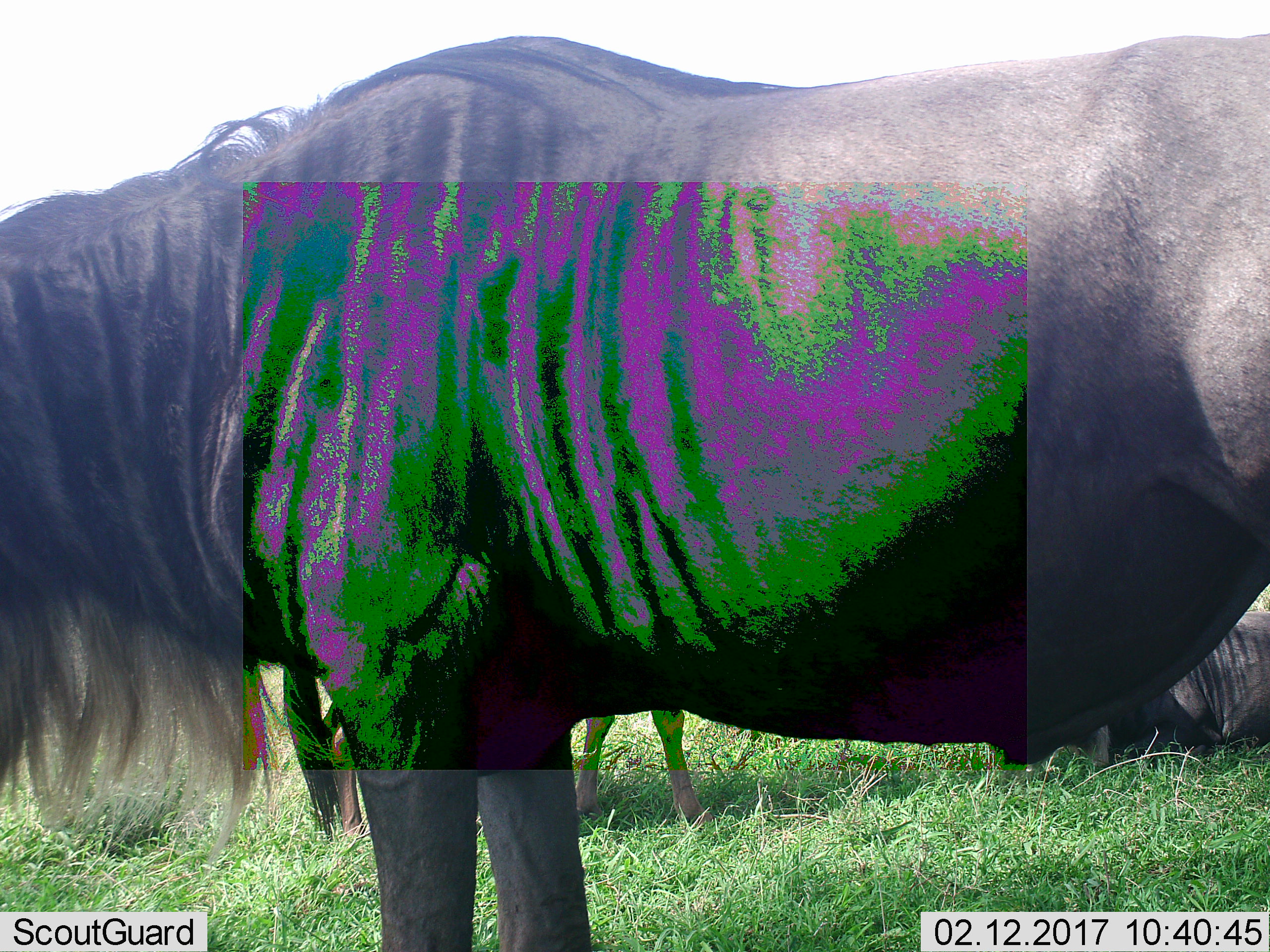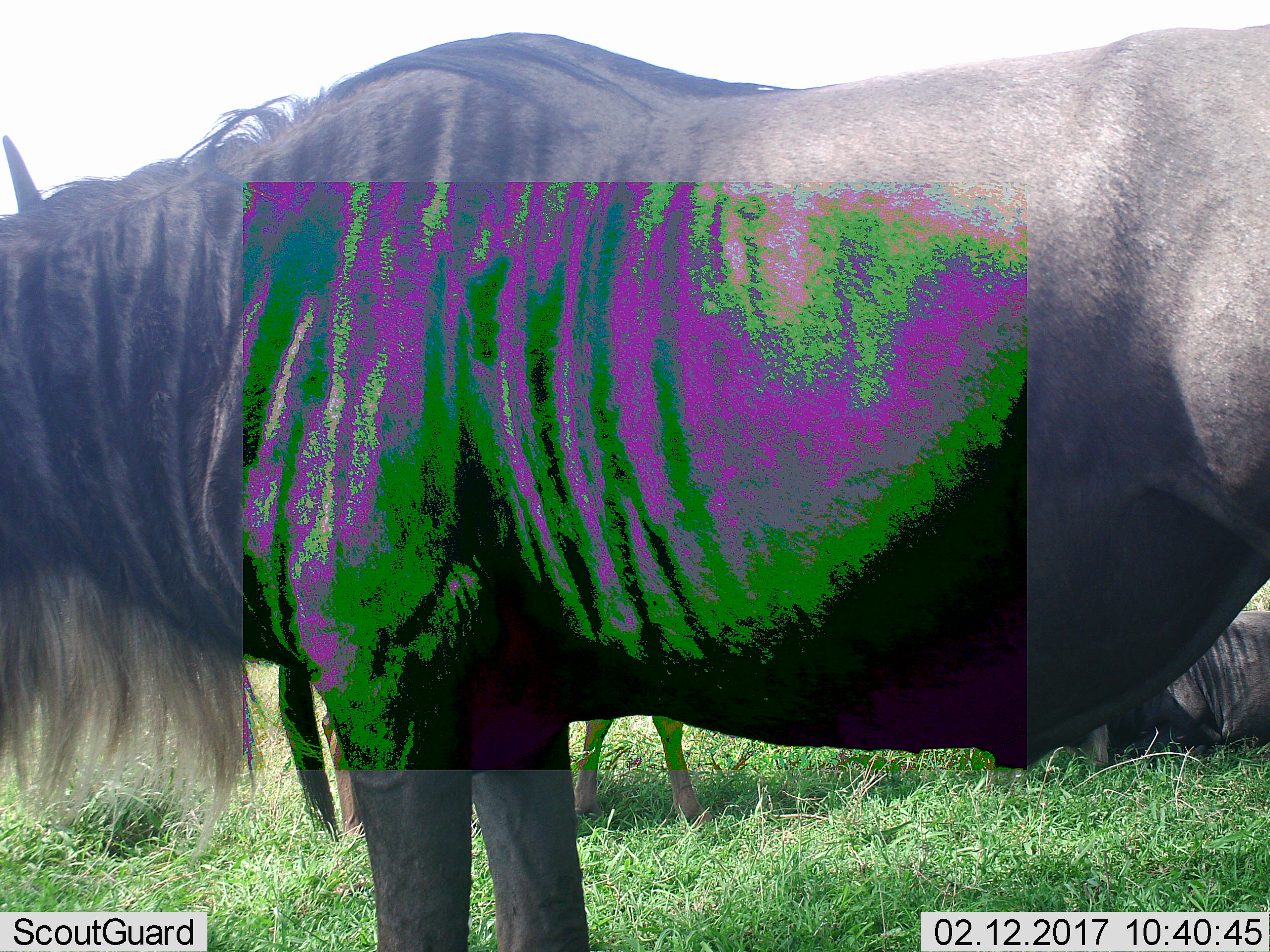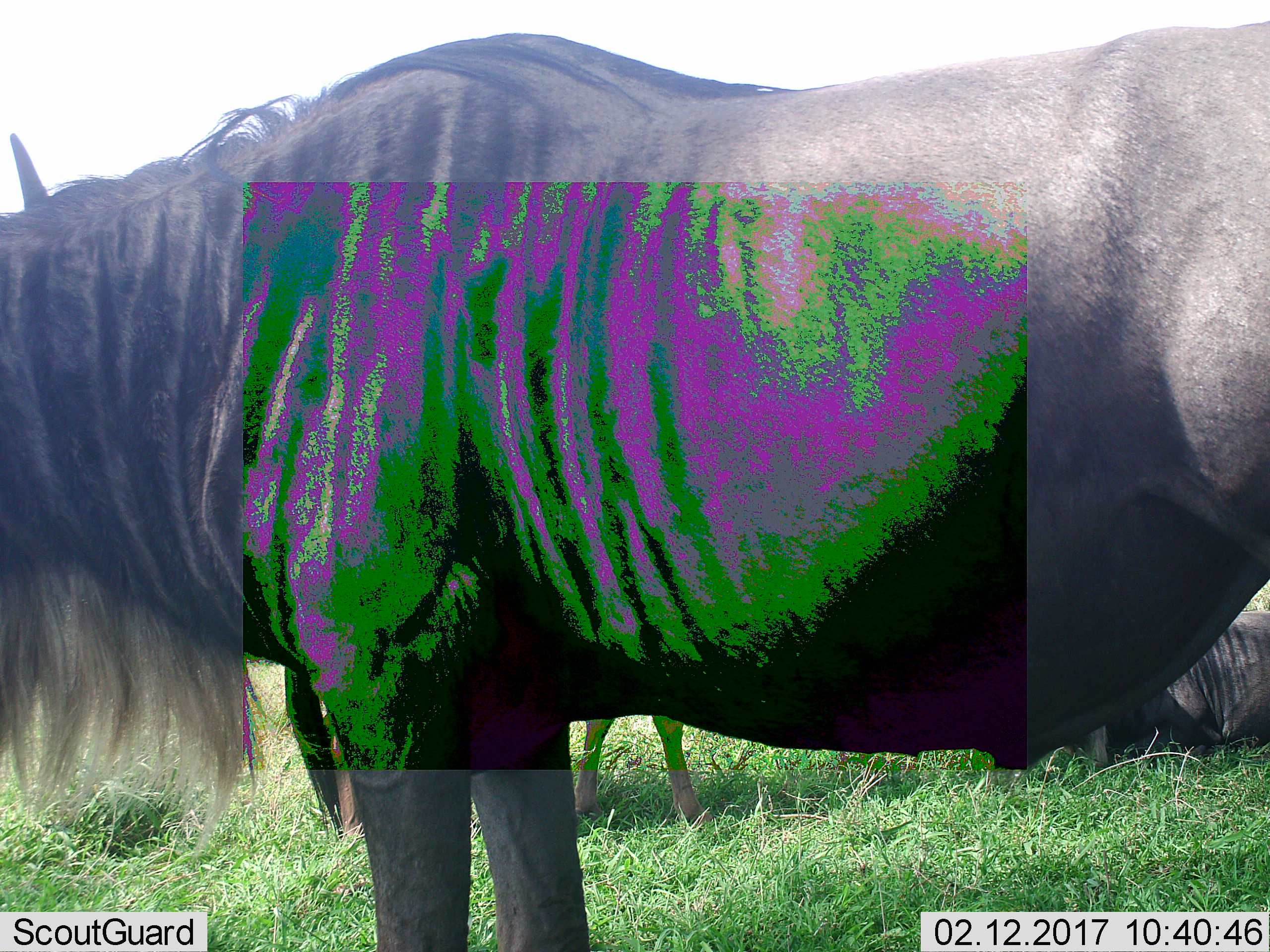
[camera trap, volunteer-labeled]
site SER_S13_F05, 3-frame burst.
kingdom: Animalia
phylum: Chordata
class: Mammalia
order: Artiodactyla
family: Bovidae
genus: Connochaetes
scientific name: Connochaetes taurinus taurinus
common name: blue wildebeest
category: wildebeestblue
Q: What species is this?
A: Wildebeestblue (blue wildebeest) (Connochaetes taurinus taurinus).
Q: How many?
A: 3.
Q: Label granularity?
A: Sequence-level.